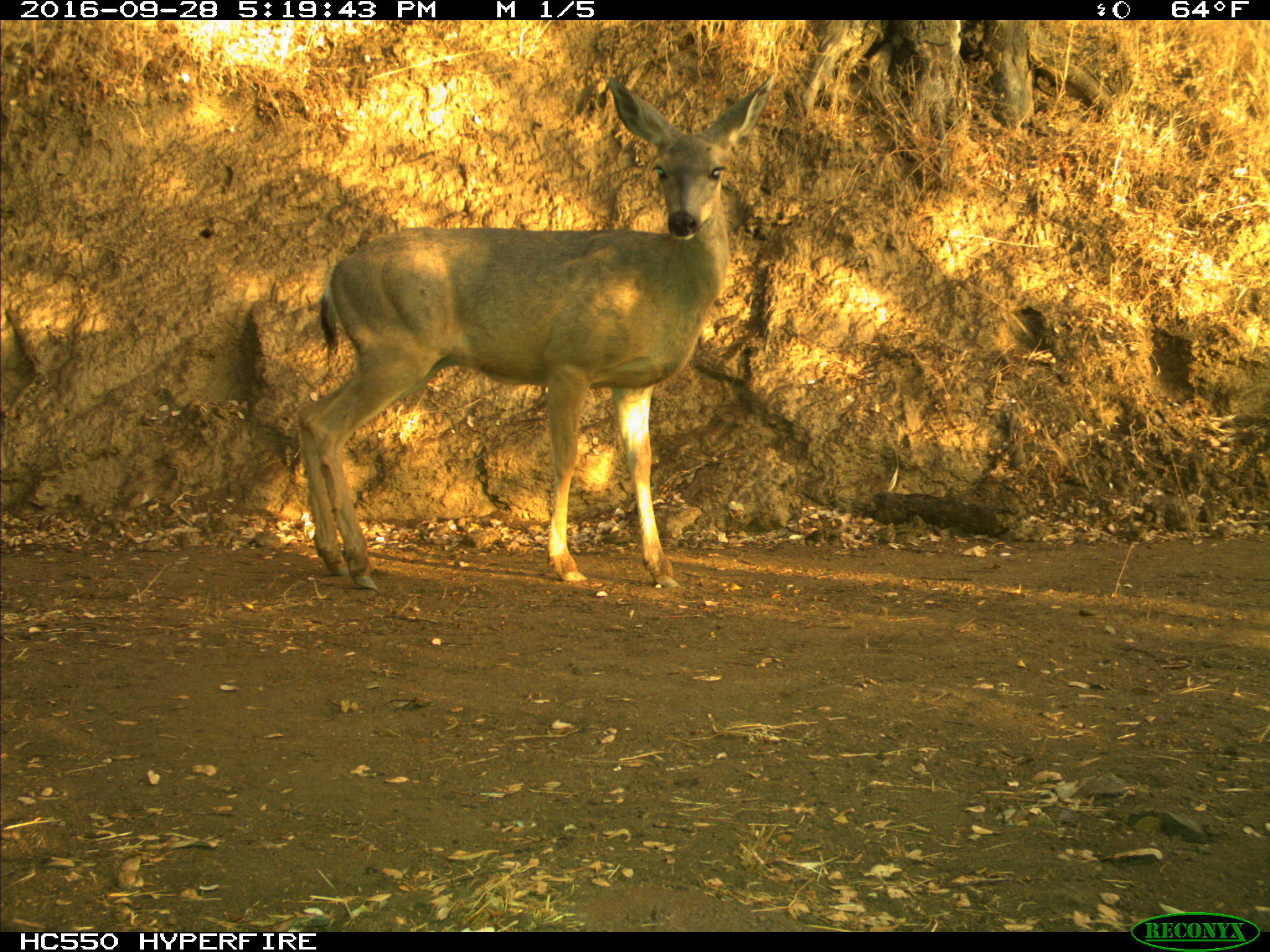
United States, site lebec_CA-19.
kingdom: Animalia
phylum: Chordata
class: Mammalia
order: Artiodactyla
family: Cervidae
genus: Odocoileus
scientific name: Odocoileus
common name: deer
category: unidentified deer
Unidentified deer (deer) (Odocoileus).